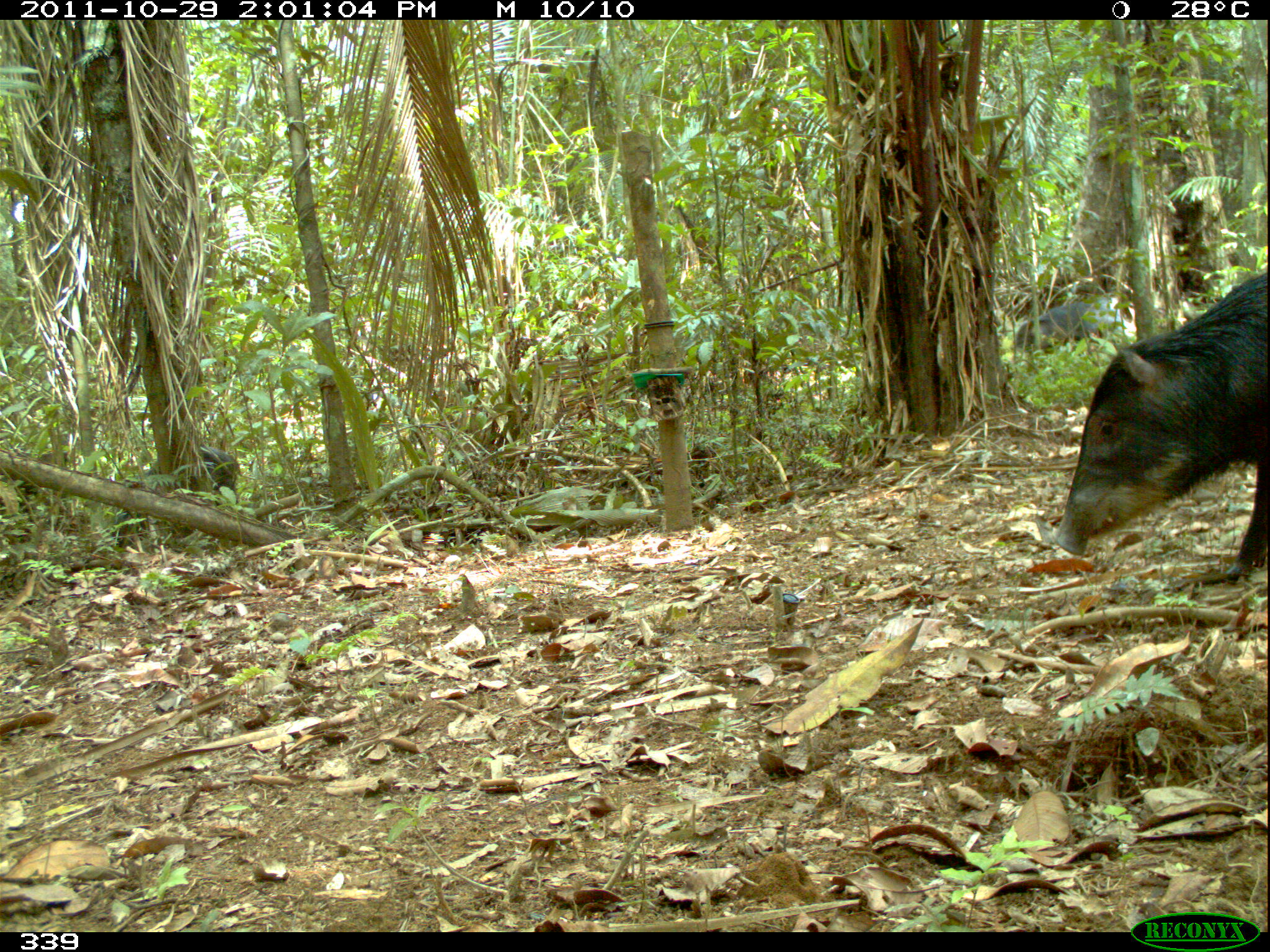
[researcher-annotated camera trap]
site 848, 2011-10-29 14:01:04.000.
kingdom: Animalia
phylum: Chordata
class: Mammalia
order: Artiodactyla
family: Tayassuidae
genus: Tayassu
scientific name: Tayassu pecari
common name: white-lipped peccary